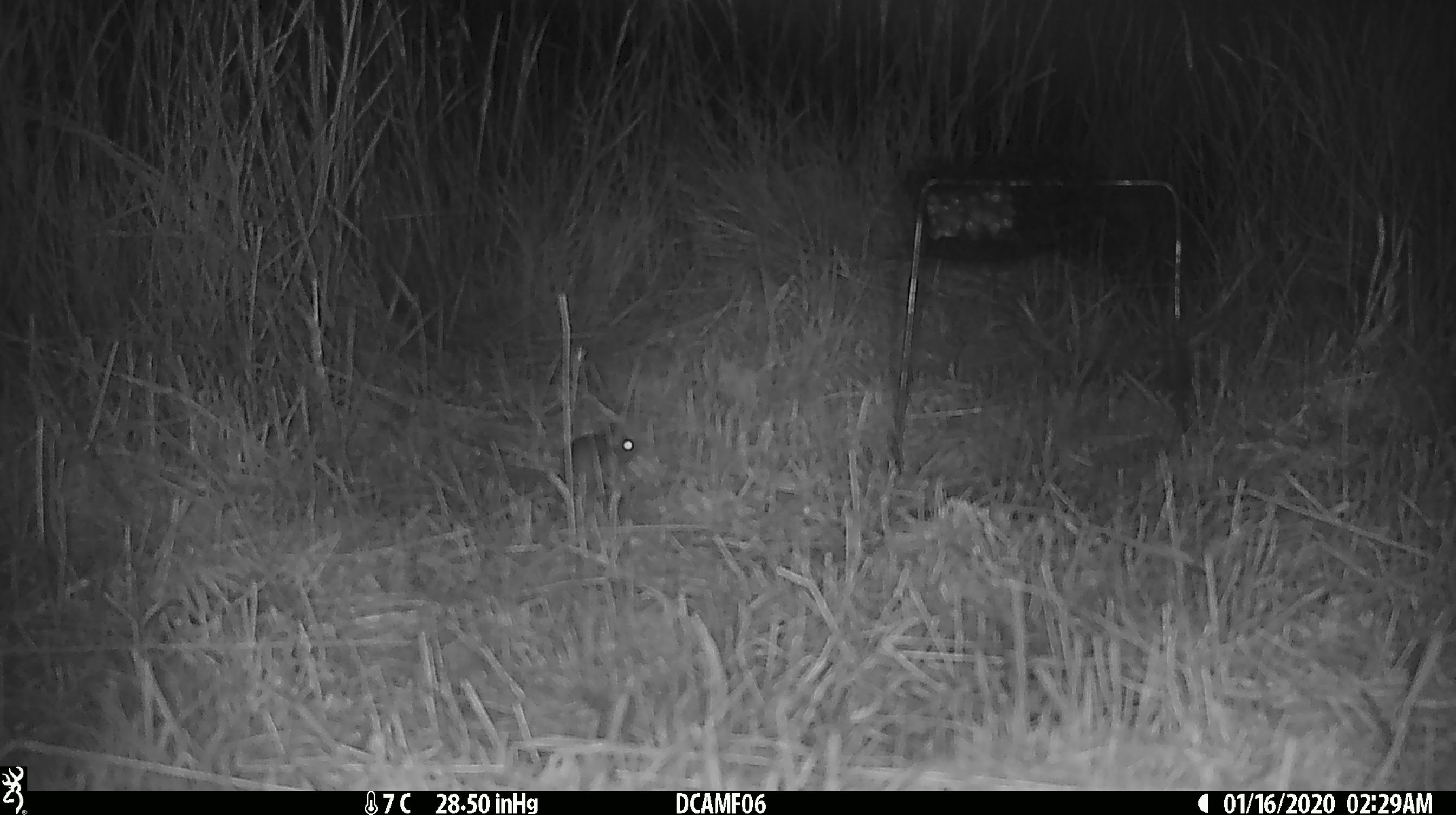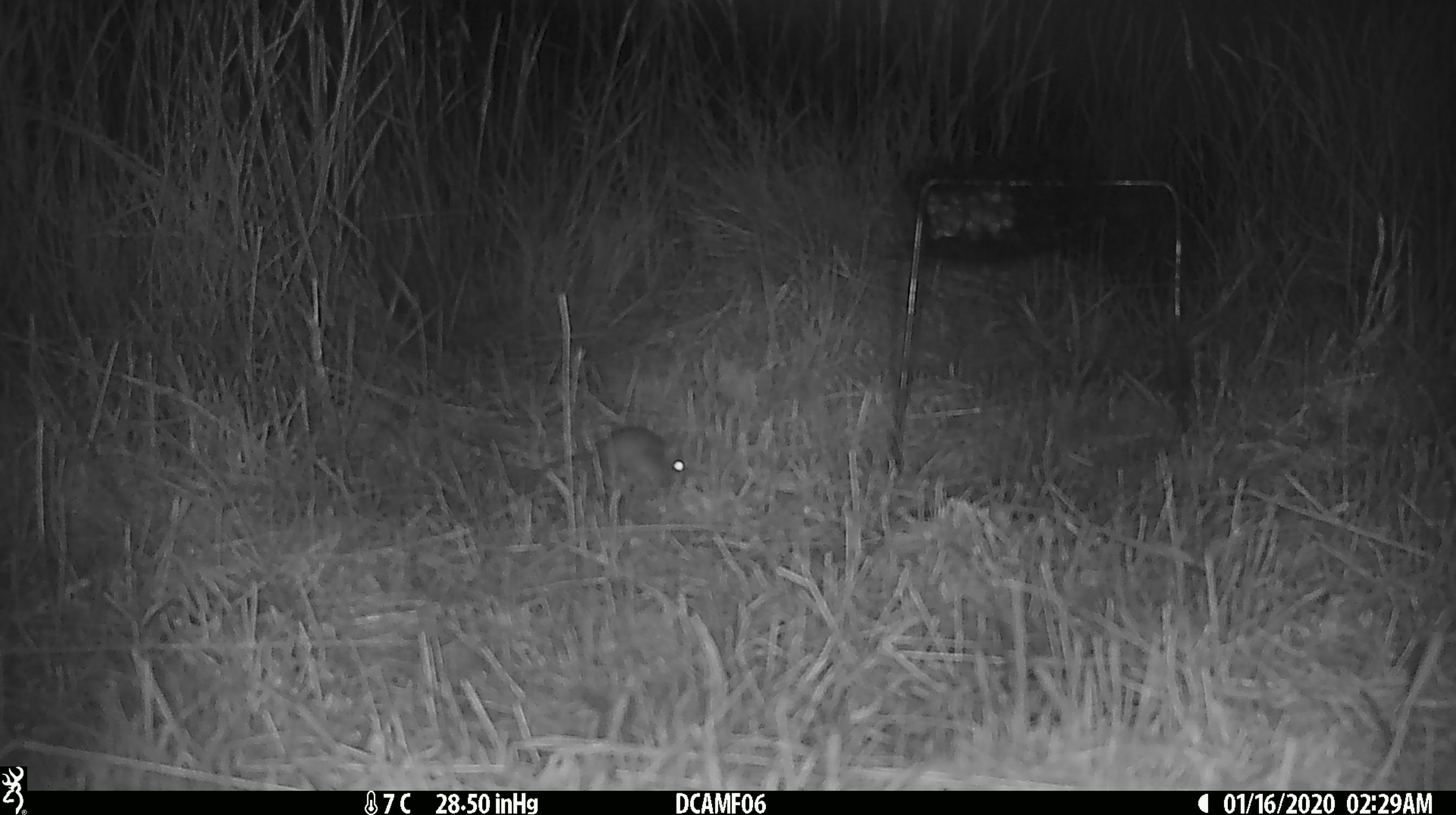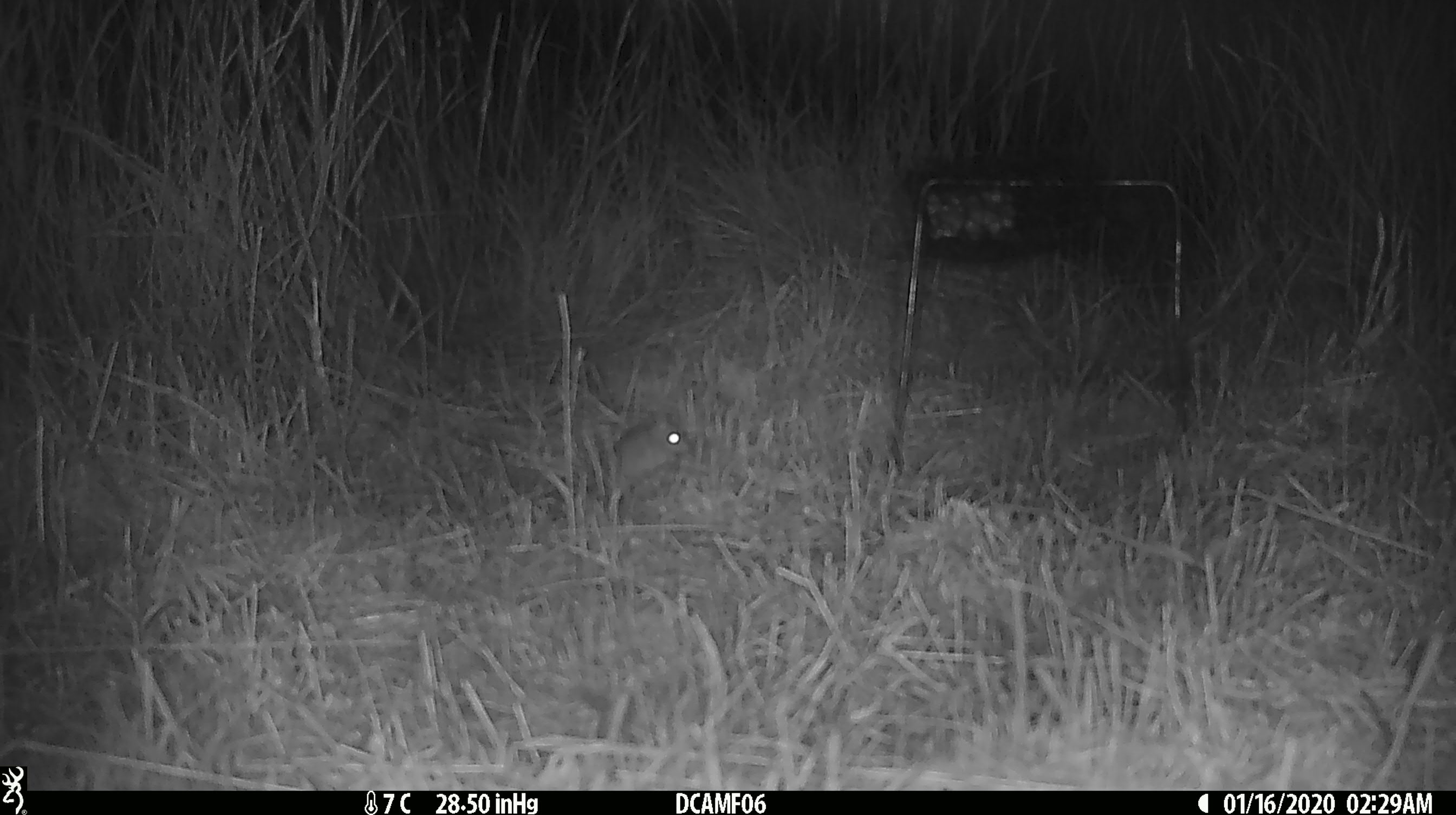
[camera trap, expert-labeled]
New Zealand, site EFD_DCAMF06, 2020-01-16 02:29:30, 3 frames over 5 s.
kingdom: Animalia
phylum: Chordata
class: Mammalia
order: Rodentia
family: Muridae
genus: Mus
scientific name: Mus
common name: mouse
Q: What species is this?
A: Mouse (Mus).